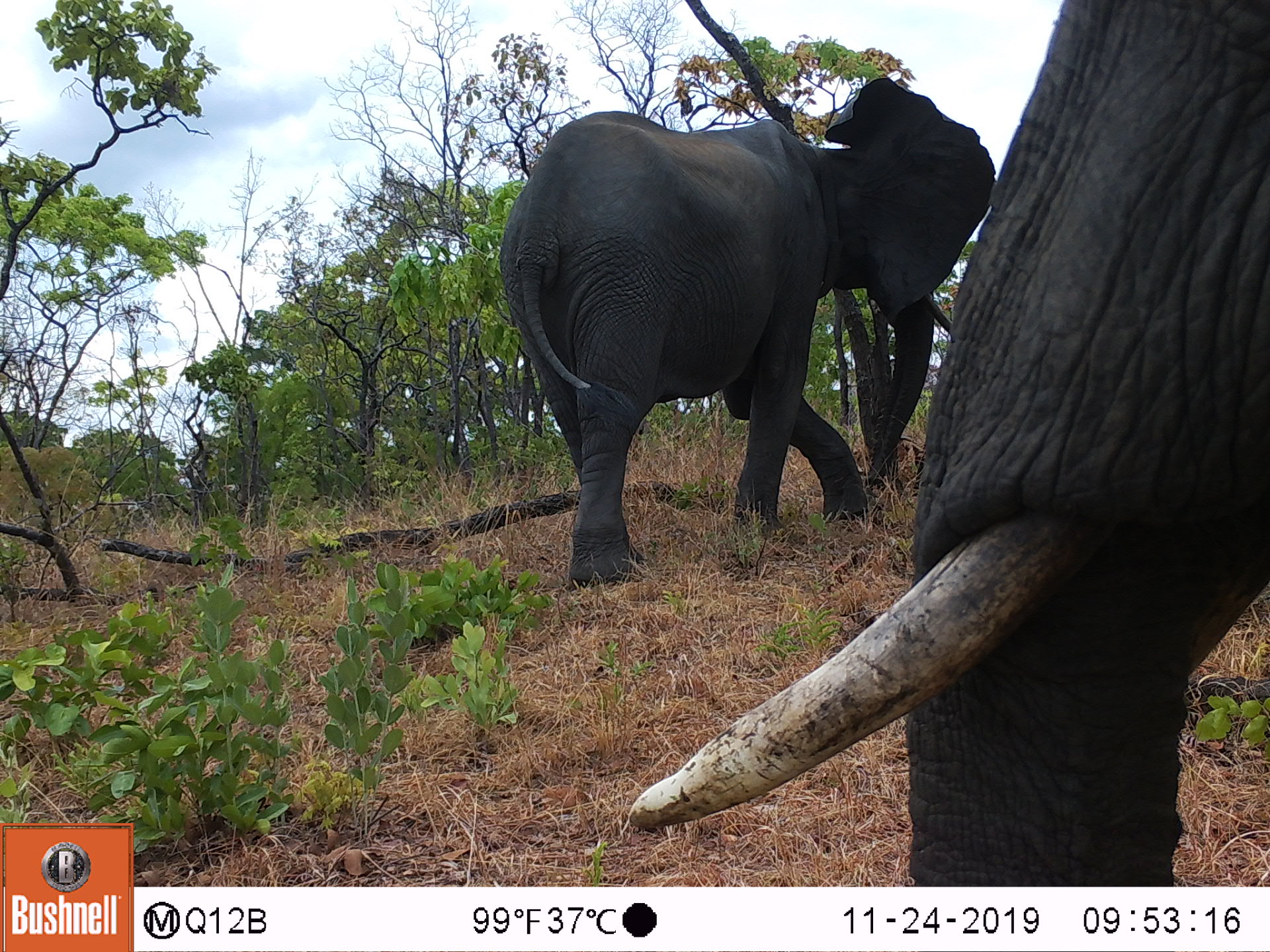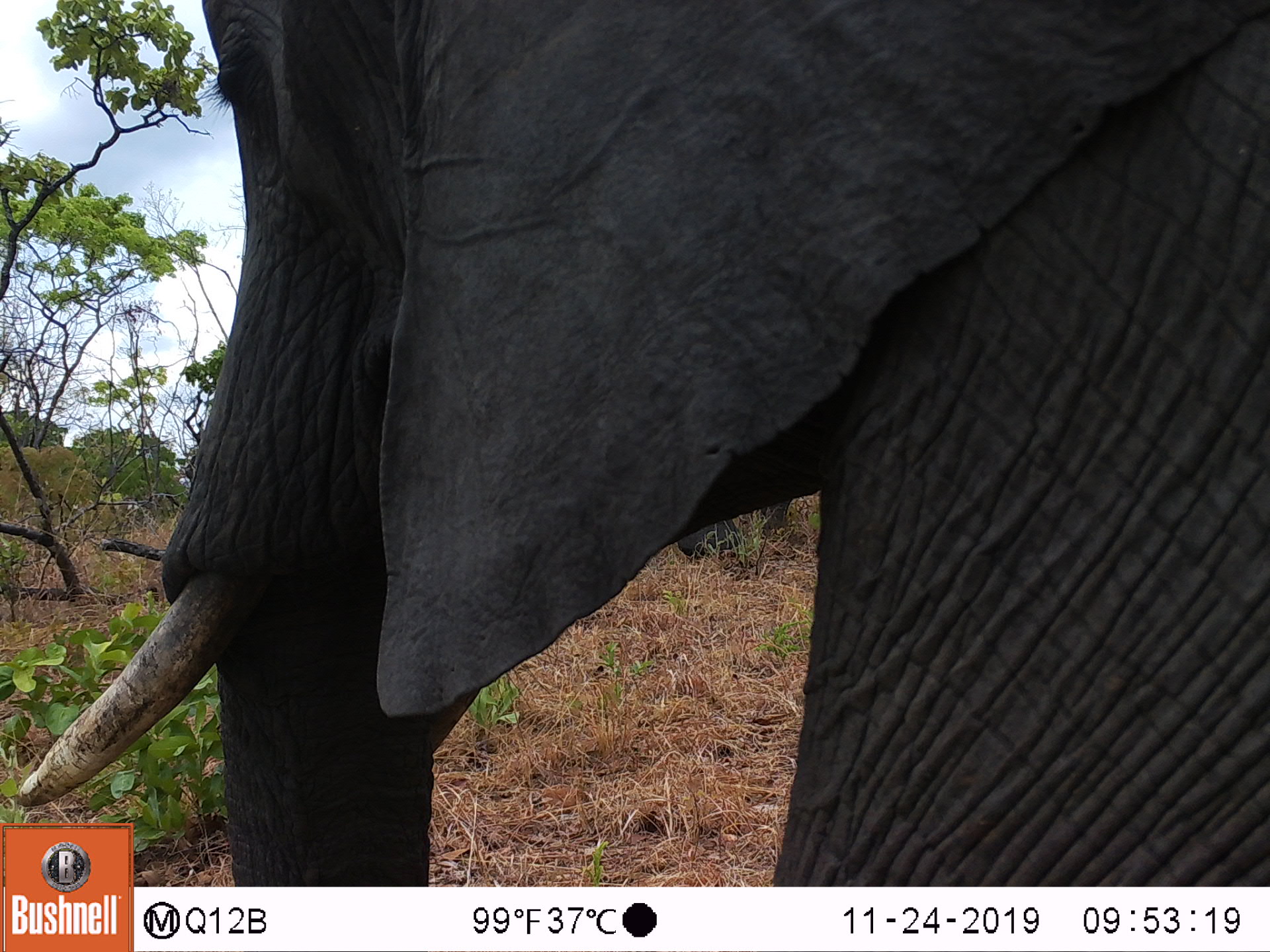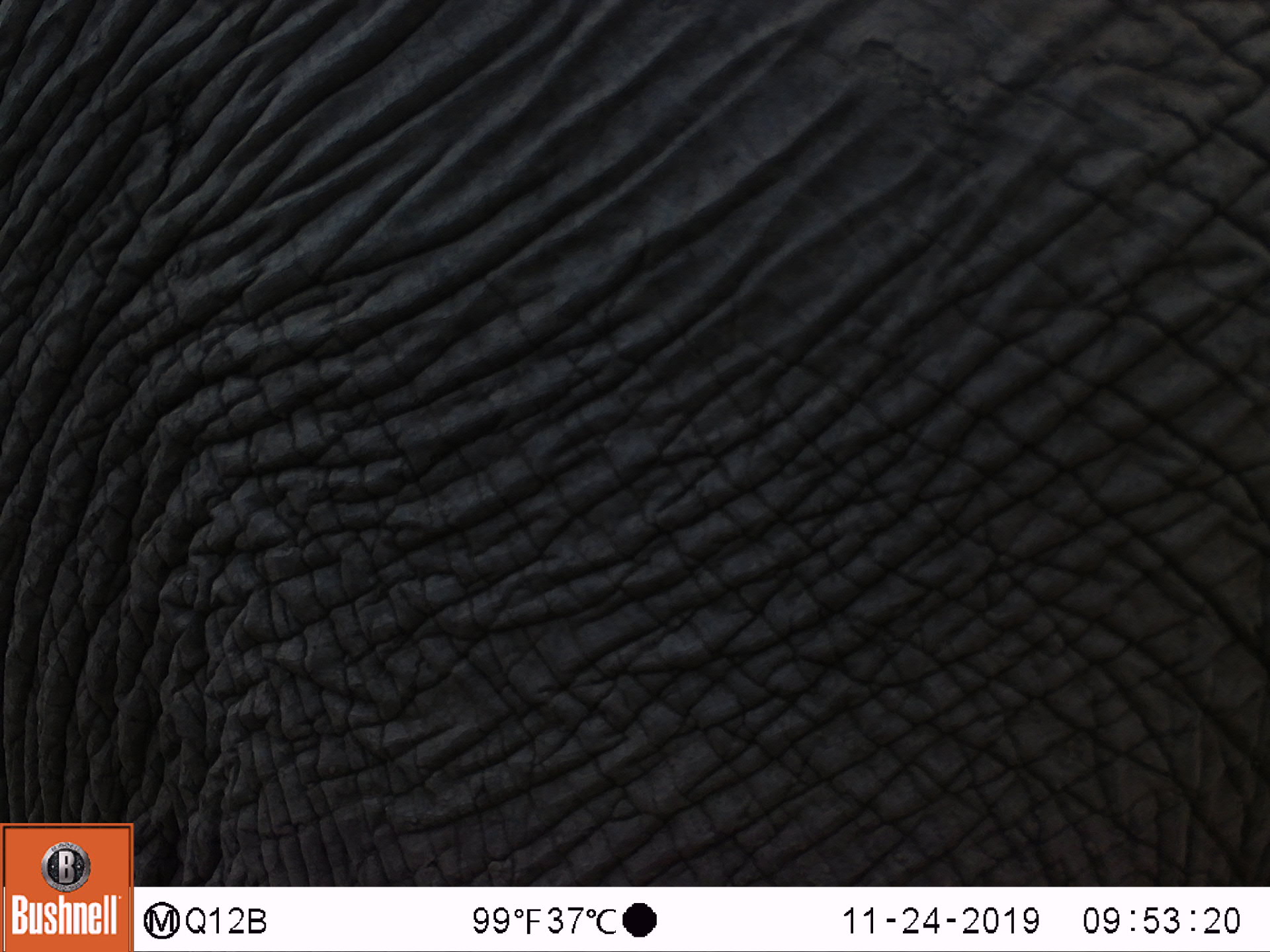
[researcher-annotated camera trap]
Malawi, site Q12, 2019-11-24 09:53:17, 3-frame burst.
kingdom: Animalia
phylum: Chordata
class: Mammalia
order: Proboscidea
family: Elephantidae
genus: Loxodonta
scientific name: Loxodonta africana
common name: african savanna elephant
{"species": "african savanna elephant (Loxodonta africana)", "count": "2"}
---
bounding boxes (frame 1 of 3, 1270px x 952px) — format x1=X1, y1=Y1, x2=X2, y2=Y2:
african savanna elephant: x1=625, y1=2, x2=1269, y2=887; x1=496, y1=65, x2=1001, y2=620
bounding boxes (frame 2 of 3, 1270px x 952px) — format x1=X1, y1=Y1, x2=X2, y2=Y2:
african savanna elephant: x1=13, y1=0, x2=1267, y2=821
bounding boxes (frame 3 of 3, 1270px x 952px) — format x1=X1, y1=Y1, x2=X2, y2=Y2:
african savanna elephant: x1=0, y1=0, x2=1262, y2=821